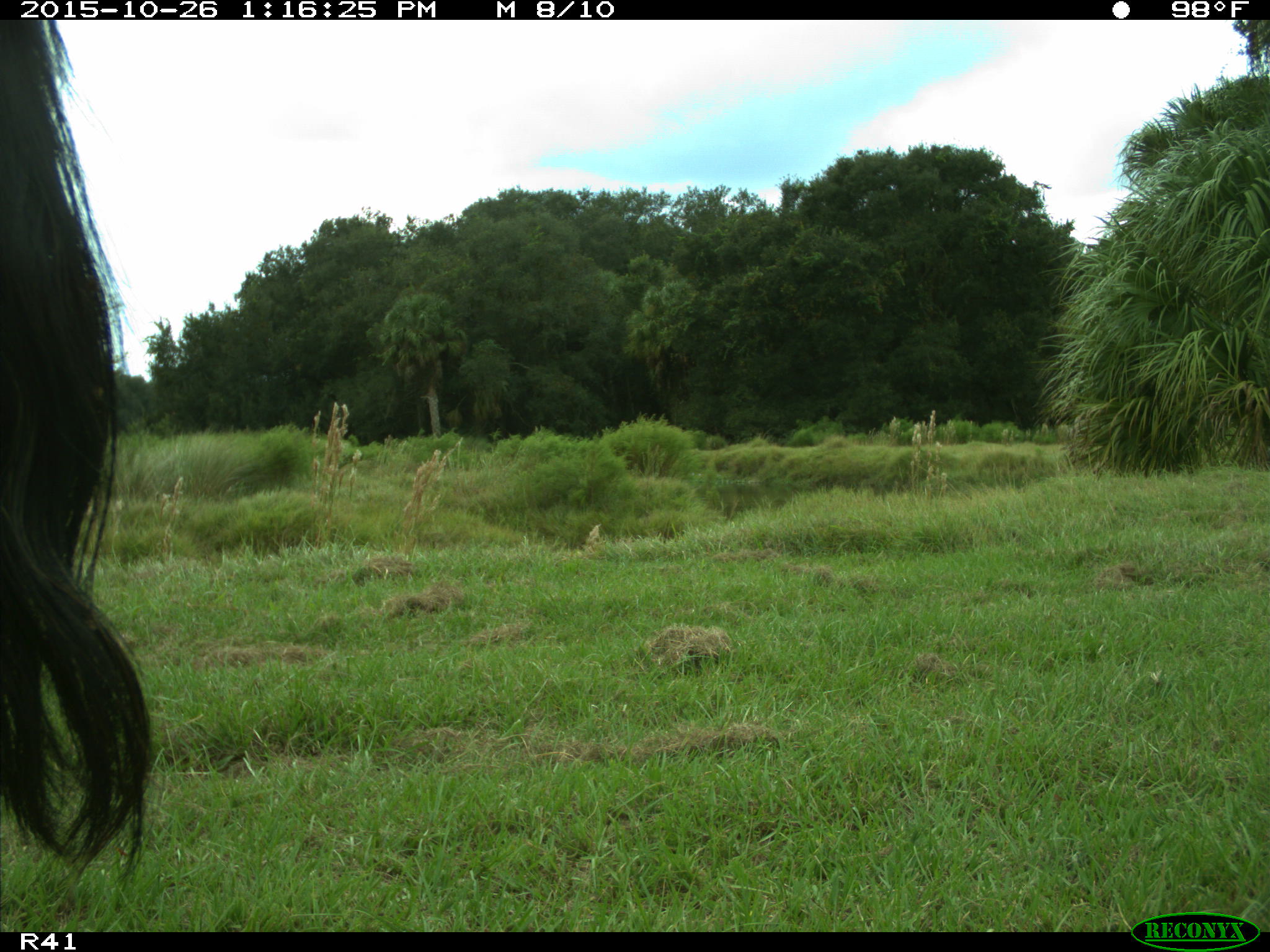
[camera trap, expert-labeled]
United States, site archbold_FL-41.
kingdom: Animalia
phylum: Chordata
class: Mammalia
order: Artiodactyla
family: Bovidae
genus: Bos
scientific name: Bos taurus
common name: domestic cow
Bos taurus (domestic cow).